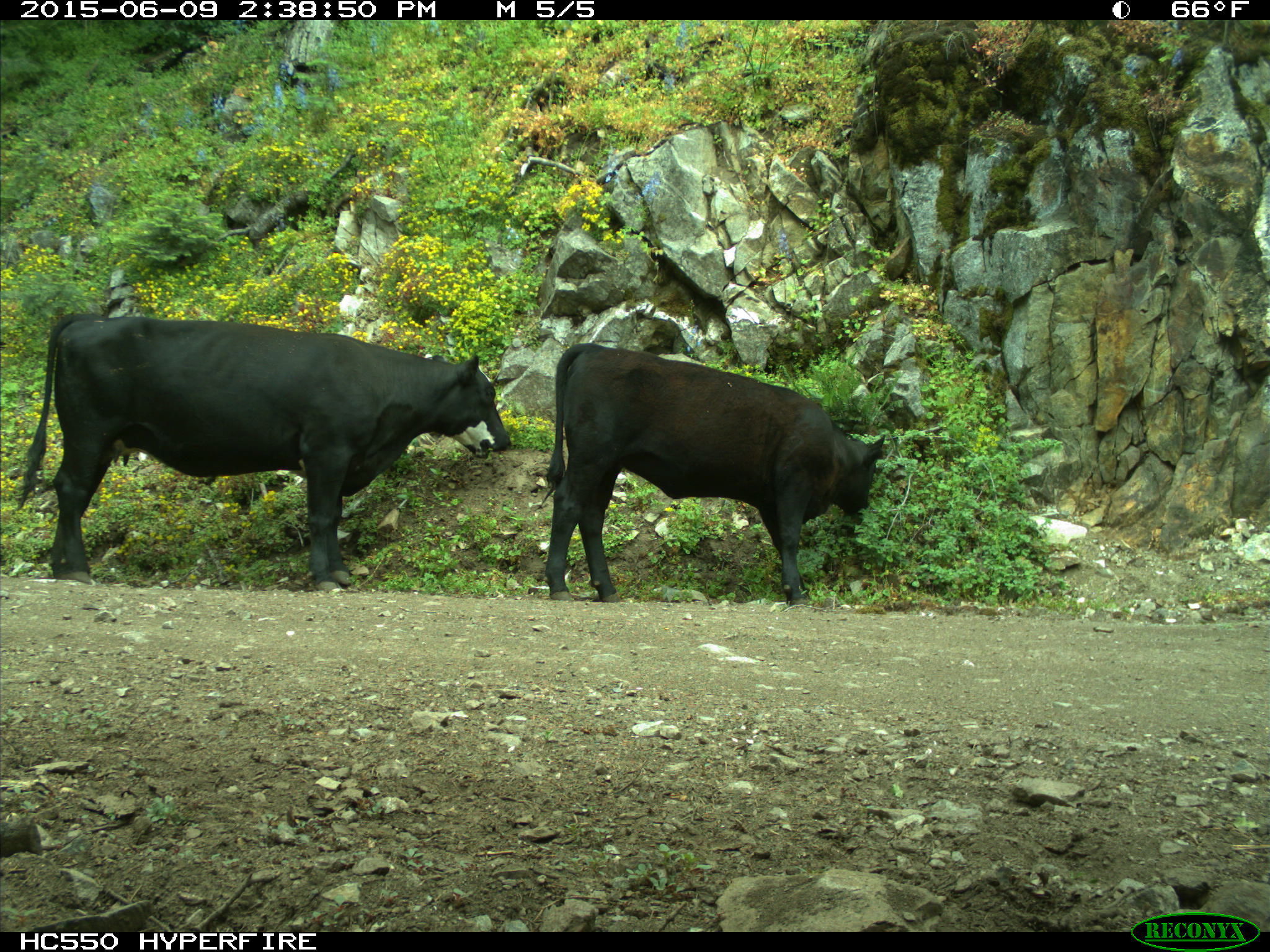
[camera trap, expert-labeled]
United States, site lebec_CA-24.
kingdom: Animalia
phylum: Chordata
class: Mammalia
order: Artiodactyla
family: Bovidae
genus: Bos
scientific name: Bos taurus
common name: domestic cow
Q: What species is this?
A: Bos taurus (domestic cow).